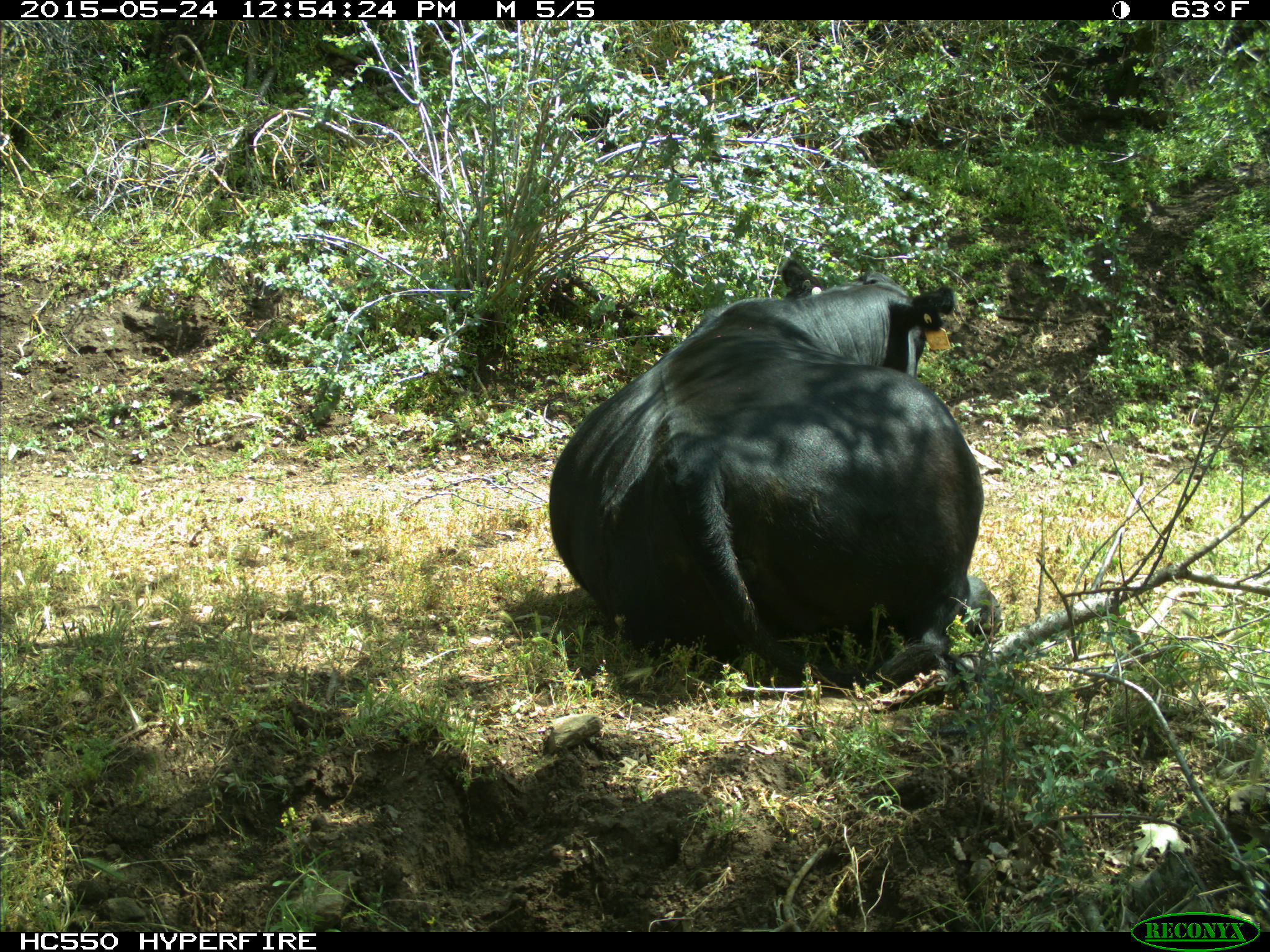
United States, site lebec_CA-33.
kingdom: Animalia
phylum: Chordata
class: Mammalia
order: Artiodactyla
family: Bovidae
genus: Bos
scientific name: Bos taurus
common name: domestic cow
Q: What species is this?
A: Bos taurus (domestic cow).